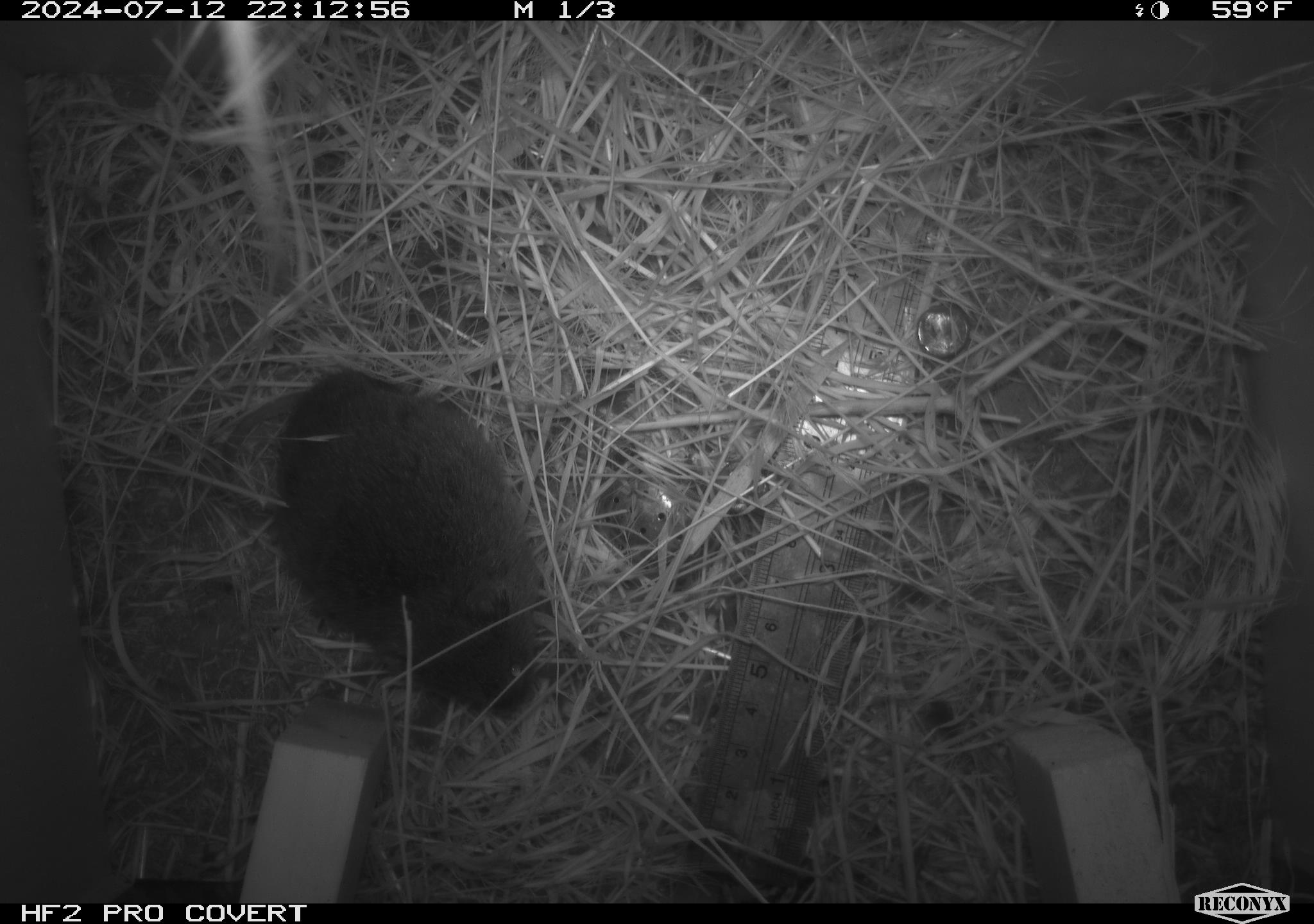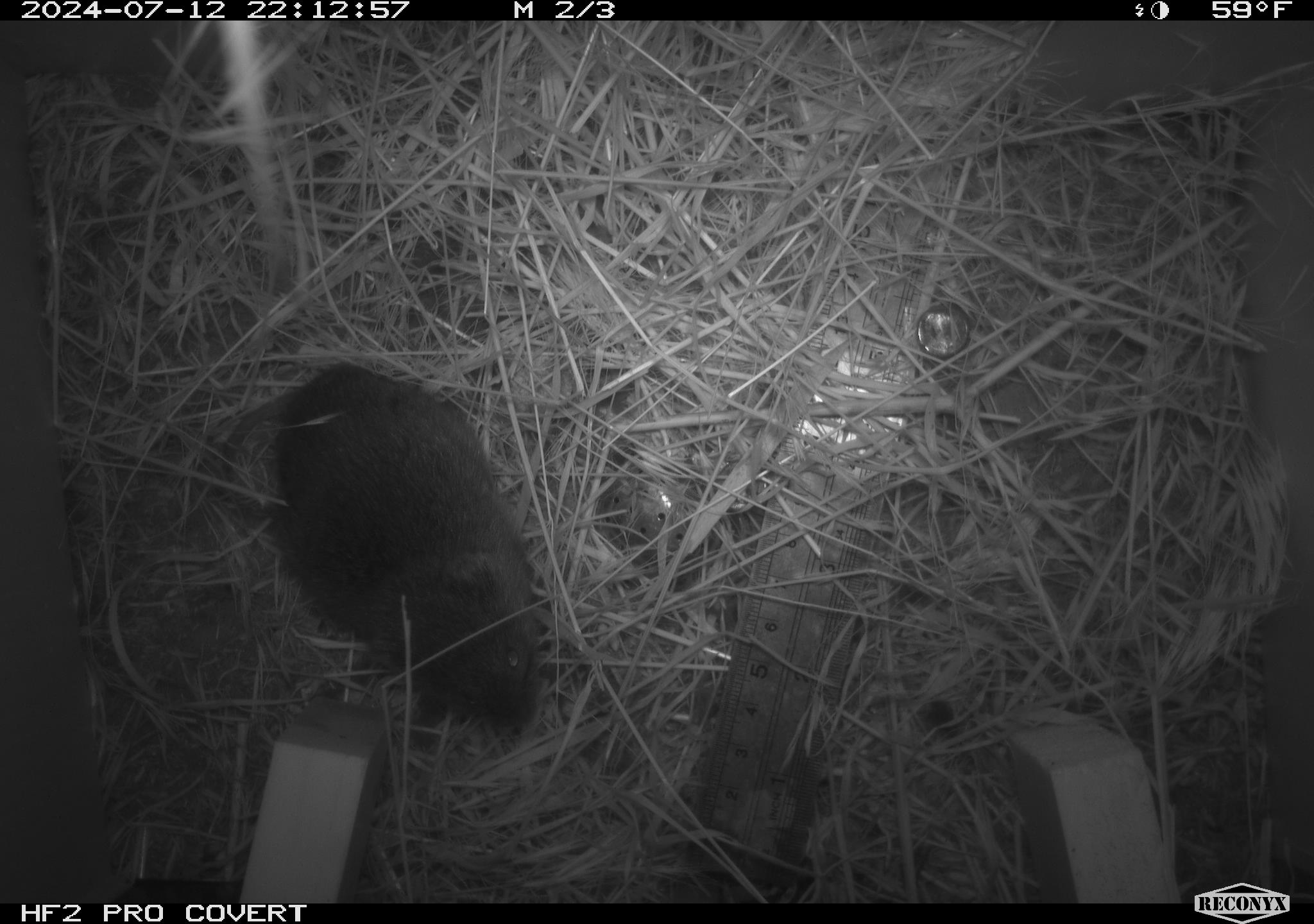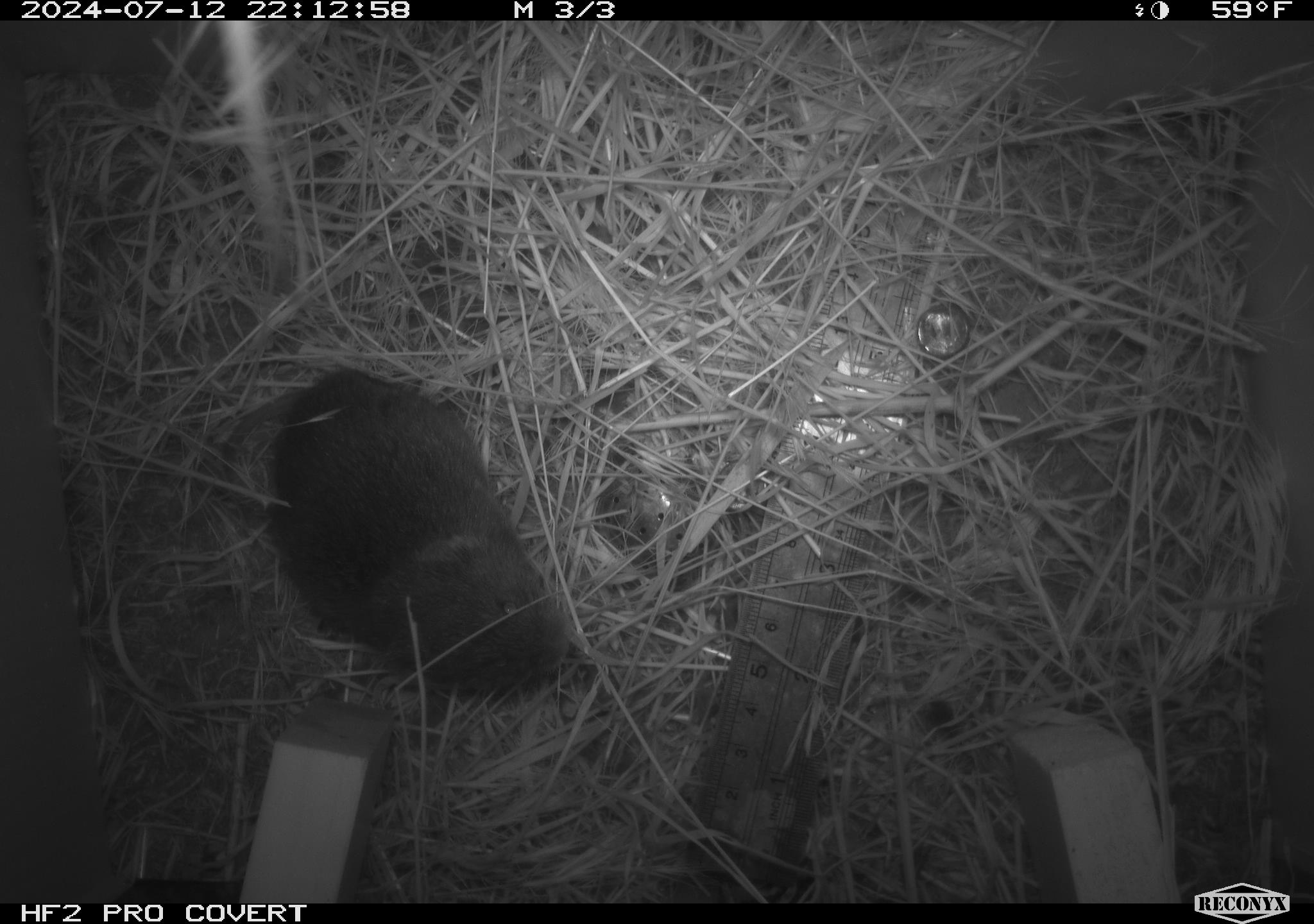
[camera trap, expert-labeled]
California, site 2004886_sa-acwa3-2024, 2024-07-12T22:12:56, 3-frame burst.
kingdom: Animalia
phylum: Chordata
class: Mammalia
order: Rodentia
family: Cricetidae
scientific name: Arvicolinae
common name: voles, lemmings, and muskrats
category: arvicolinae subfamily